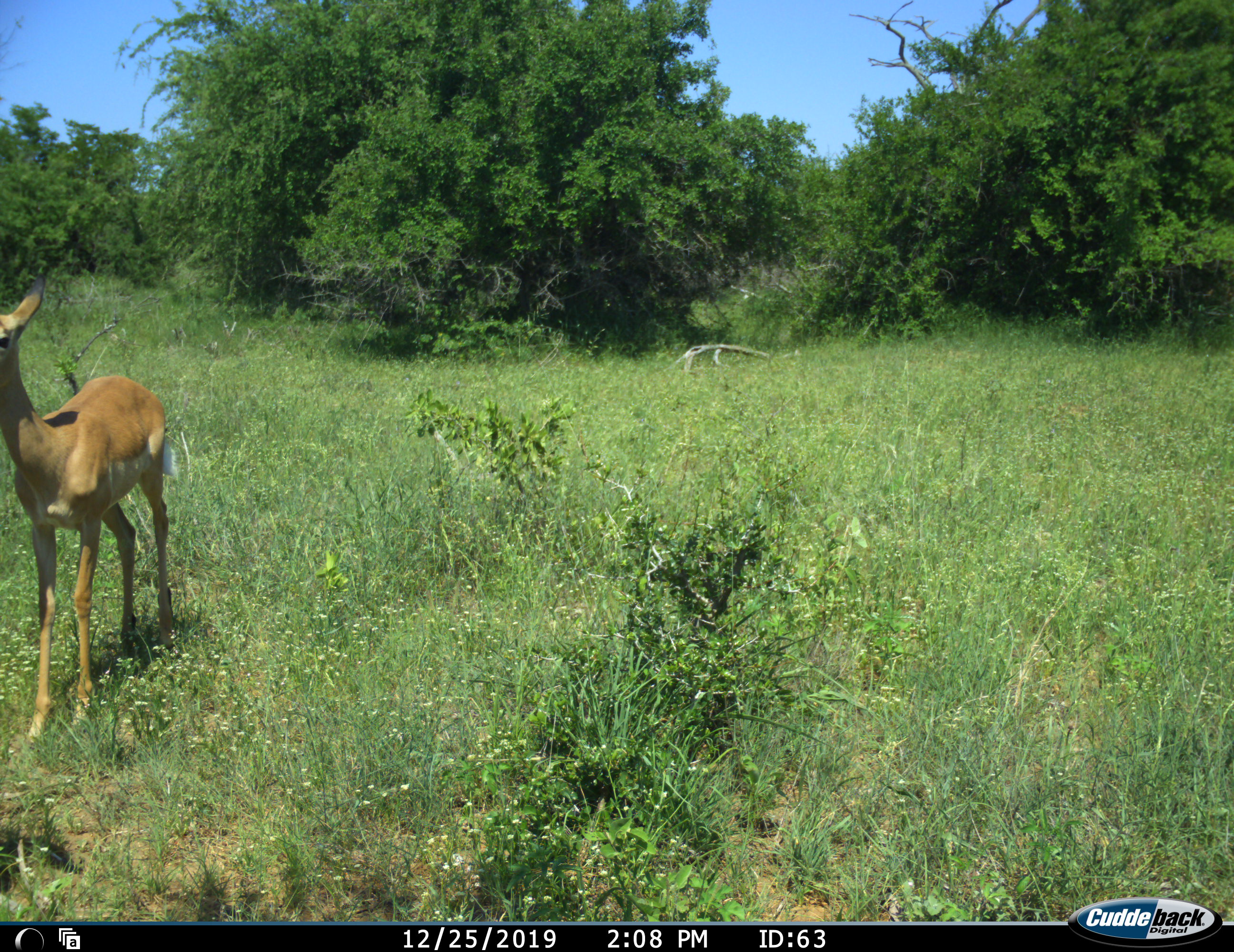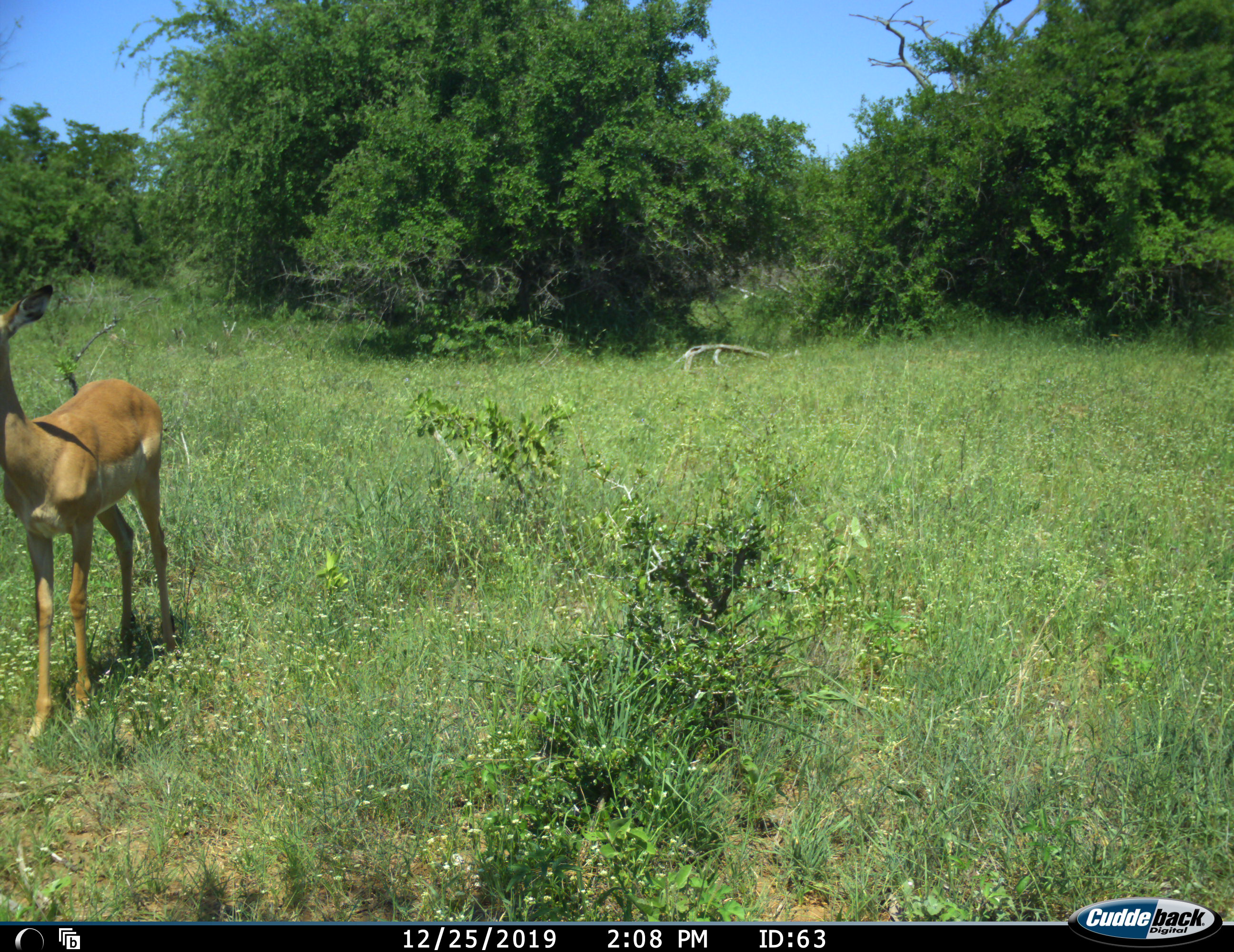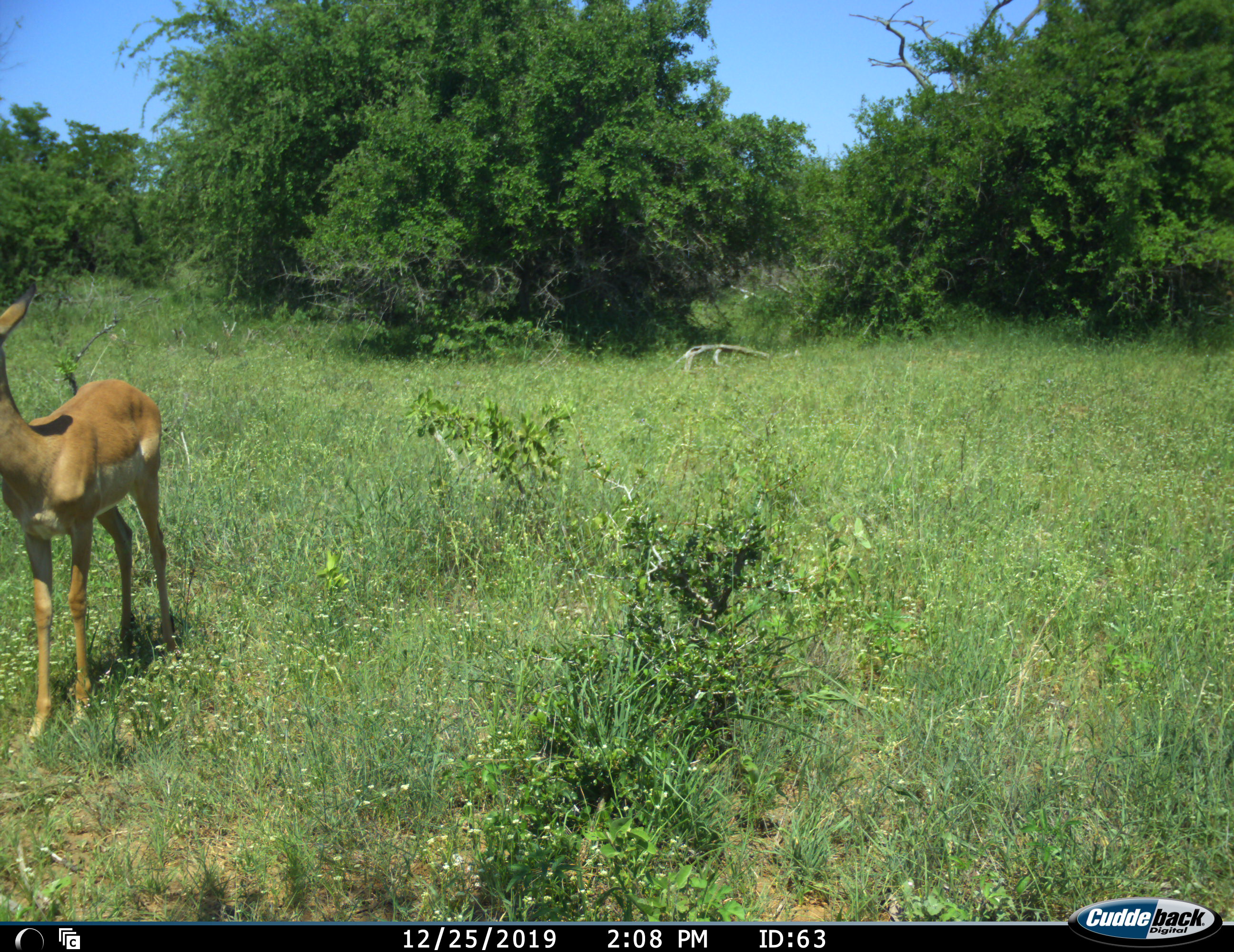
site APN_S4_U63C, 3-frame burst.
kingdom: Animalia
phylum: Chordata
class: Mammalia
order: Artiodactyla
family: Bovidae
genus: Aepyceros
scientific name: Aepyceros melampus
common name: impala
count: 1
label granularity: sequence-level